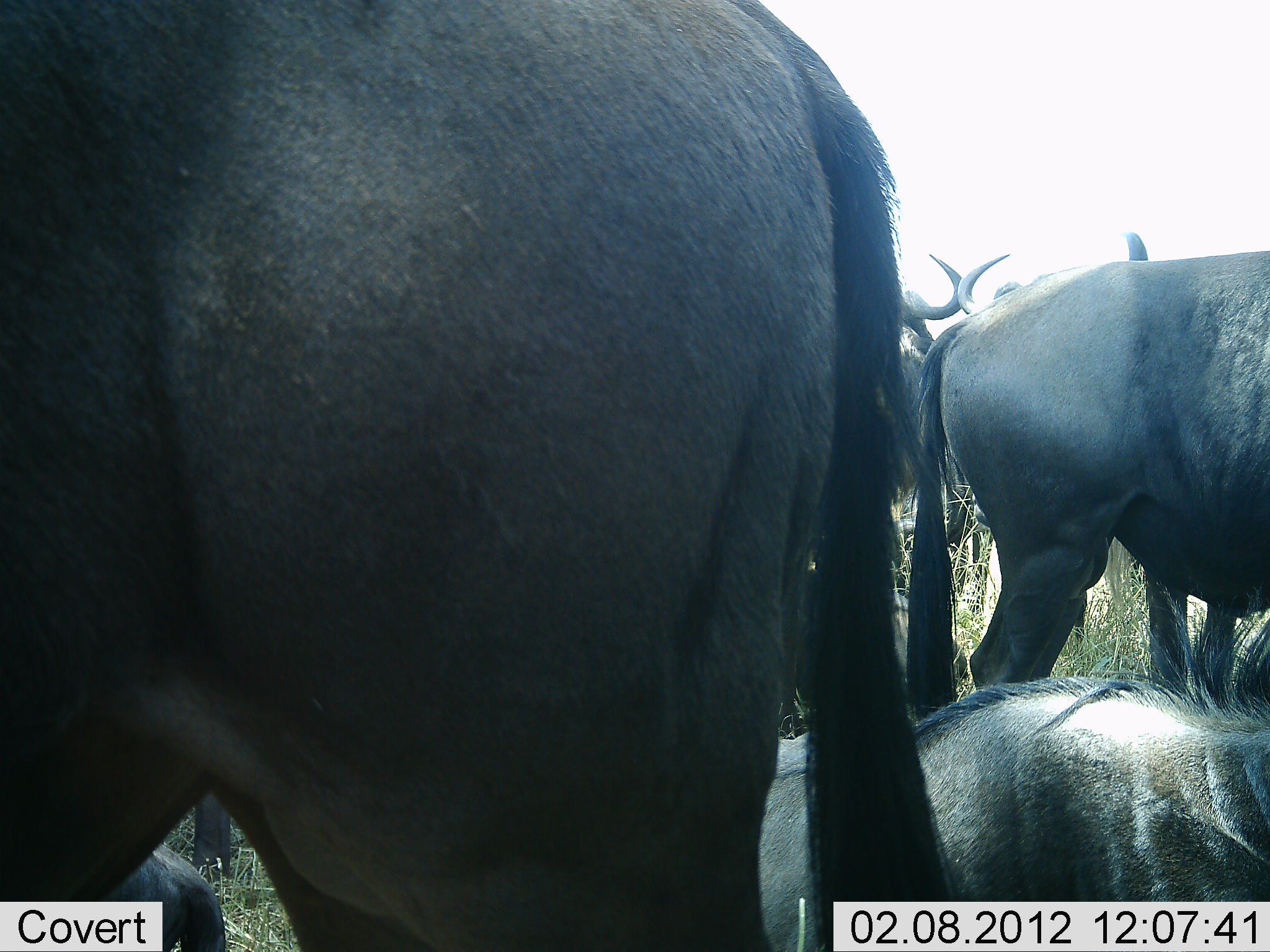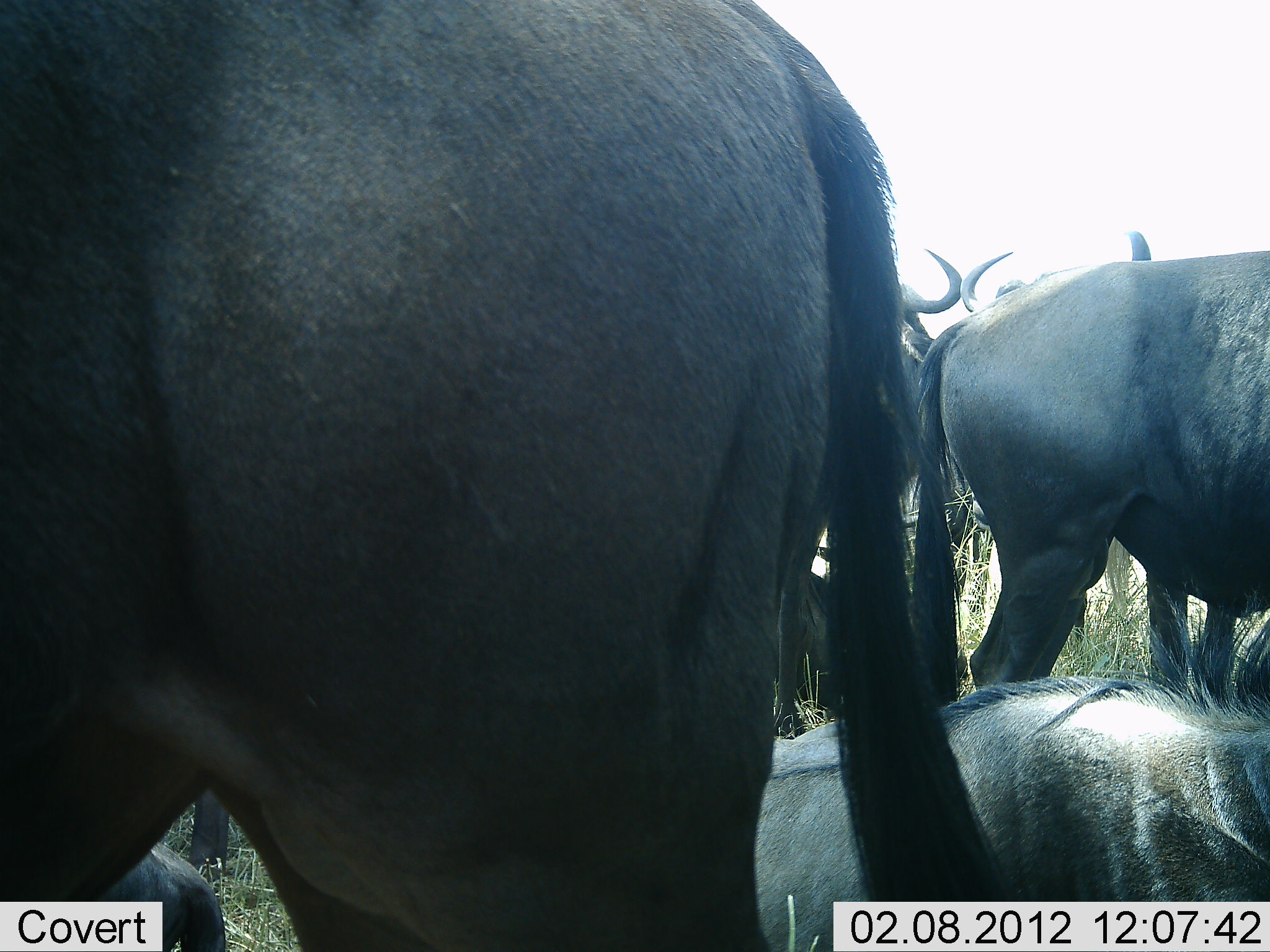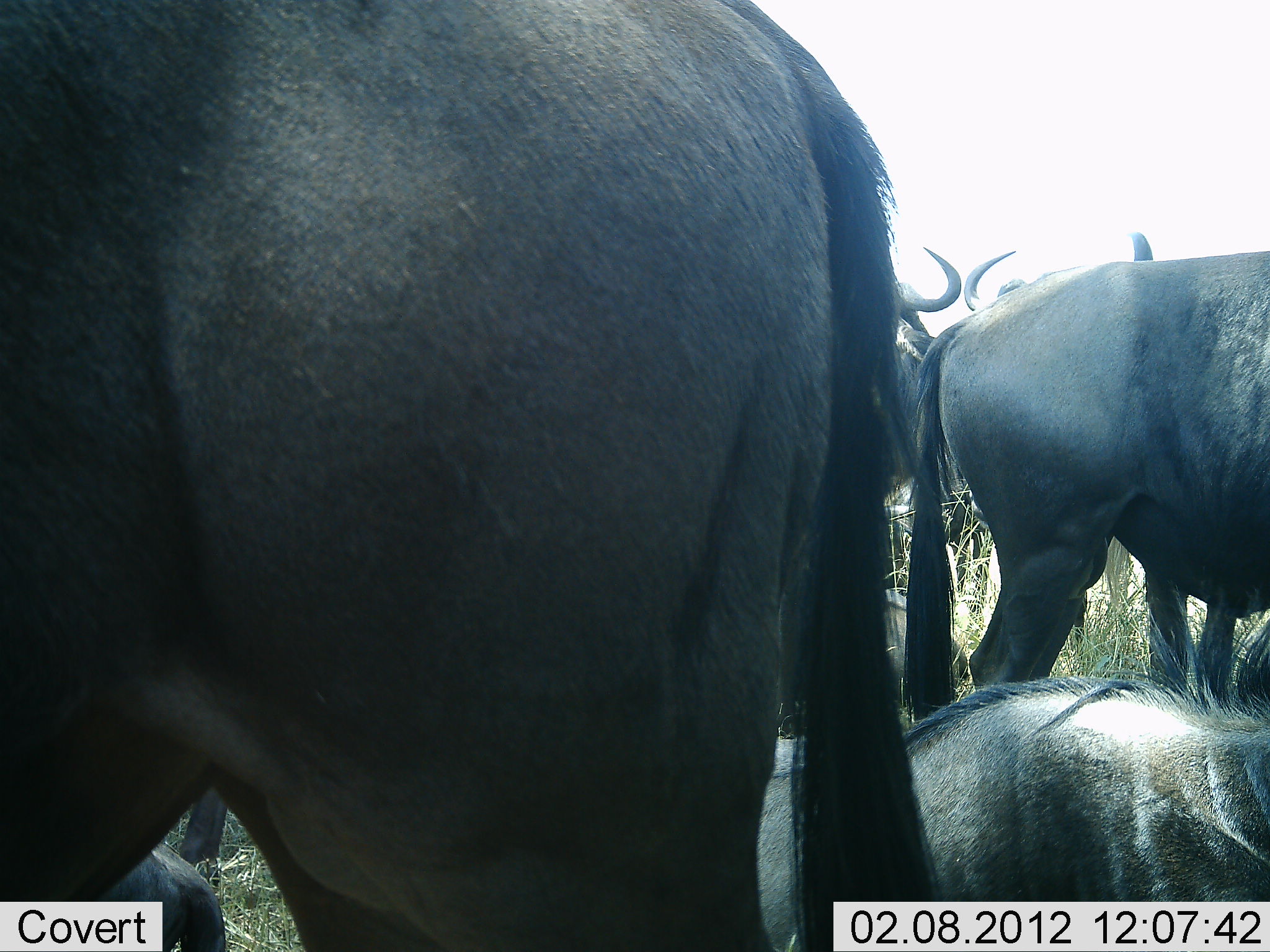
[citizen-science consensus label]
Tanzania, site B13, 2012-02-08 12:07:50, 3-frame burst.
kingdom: Animalia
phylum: Chordata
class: Mammalia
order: Artiodactyla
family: Bovidae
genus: Connochaetes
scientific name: Connochaetes taurinus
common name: blue wildebeest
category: wildebeest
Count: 6.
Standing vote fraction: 71%.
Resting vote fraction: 100%.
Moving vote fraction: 0%.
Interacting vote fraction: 7%.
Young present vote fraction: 0%.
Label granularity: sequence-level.